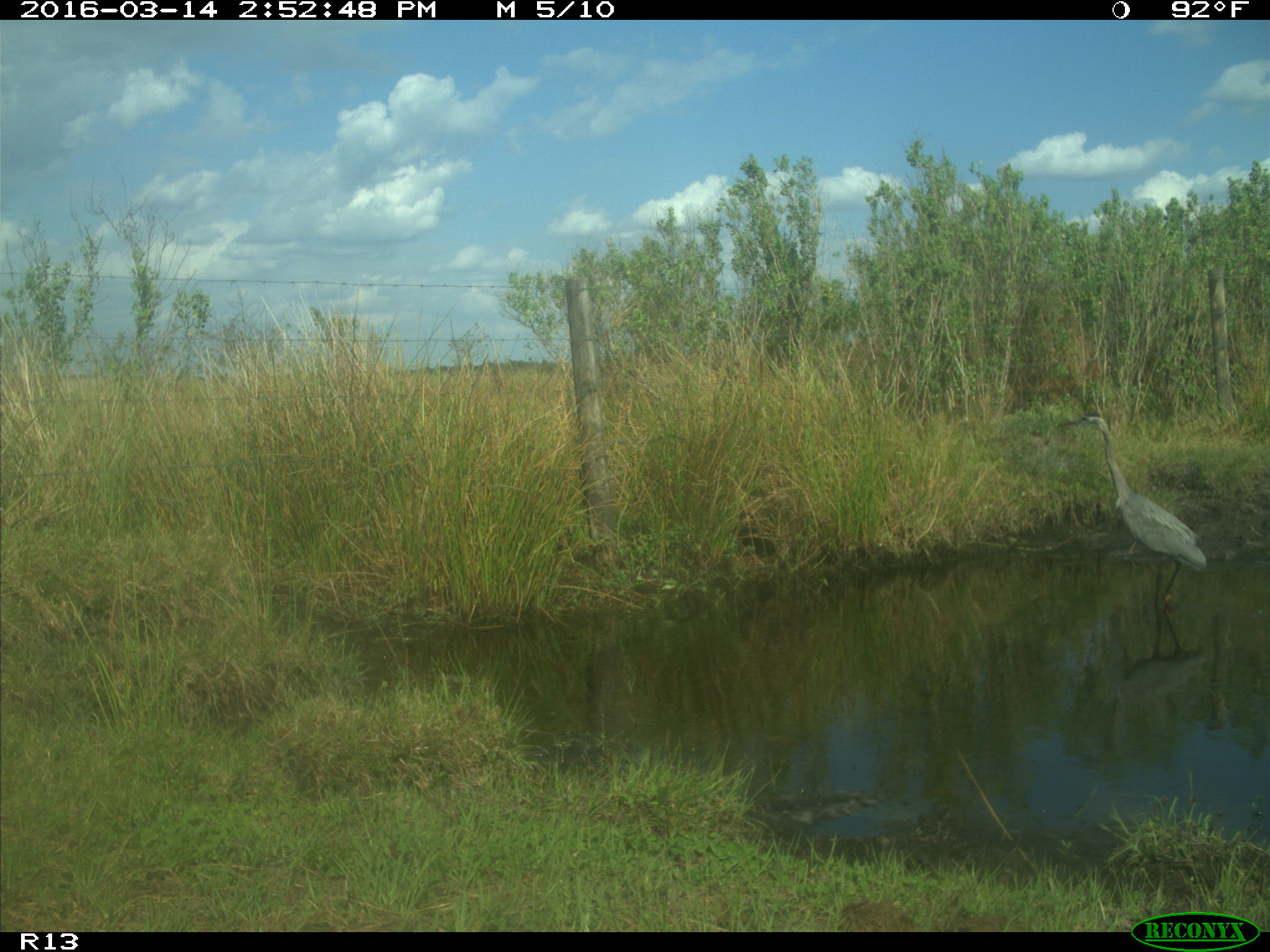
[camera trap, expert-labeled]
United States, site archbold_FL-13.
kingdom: Animalia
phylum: Chordata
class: Aves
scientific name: Aves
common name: birds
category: unidentified bird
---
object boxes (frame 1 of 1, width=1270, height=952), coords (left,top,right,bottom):
animal: (1055,411,1207,614)